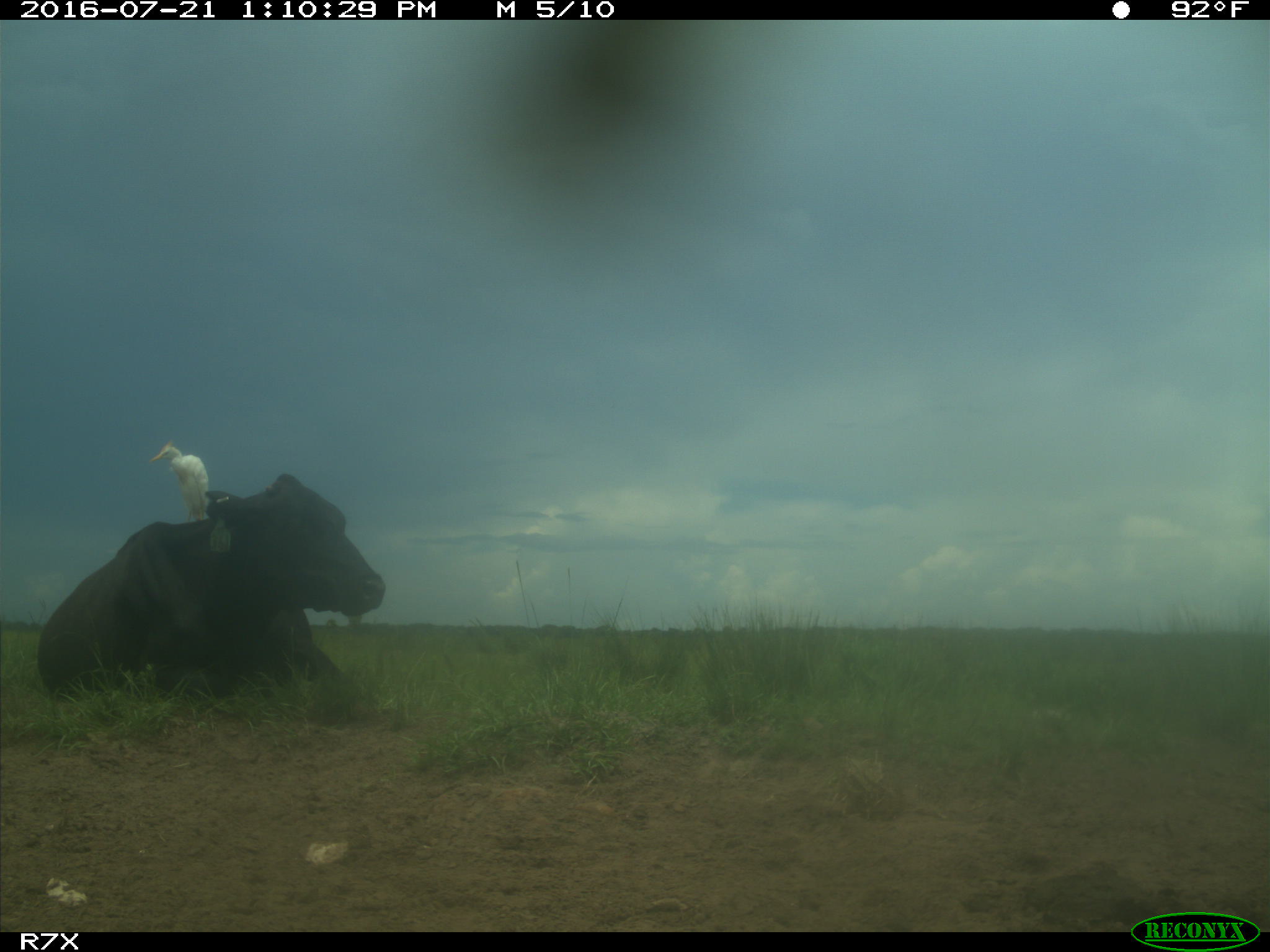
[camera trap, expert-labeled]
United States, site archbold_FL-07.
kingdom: Animalia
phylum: Chordata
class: Mammalia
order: Artiodactyla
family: Bovidae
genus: Bos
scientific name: Bos taurus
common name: domestic cow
Bos taurus (domestic cow).